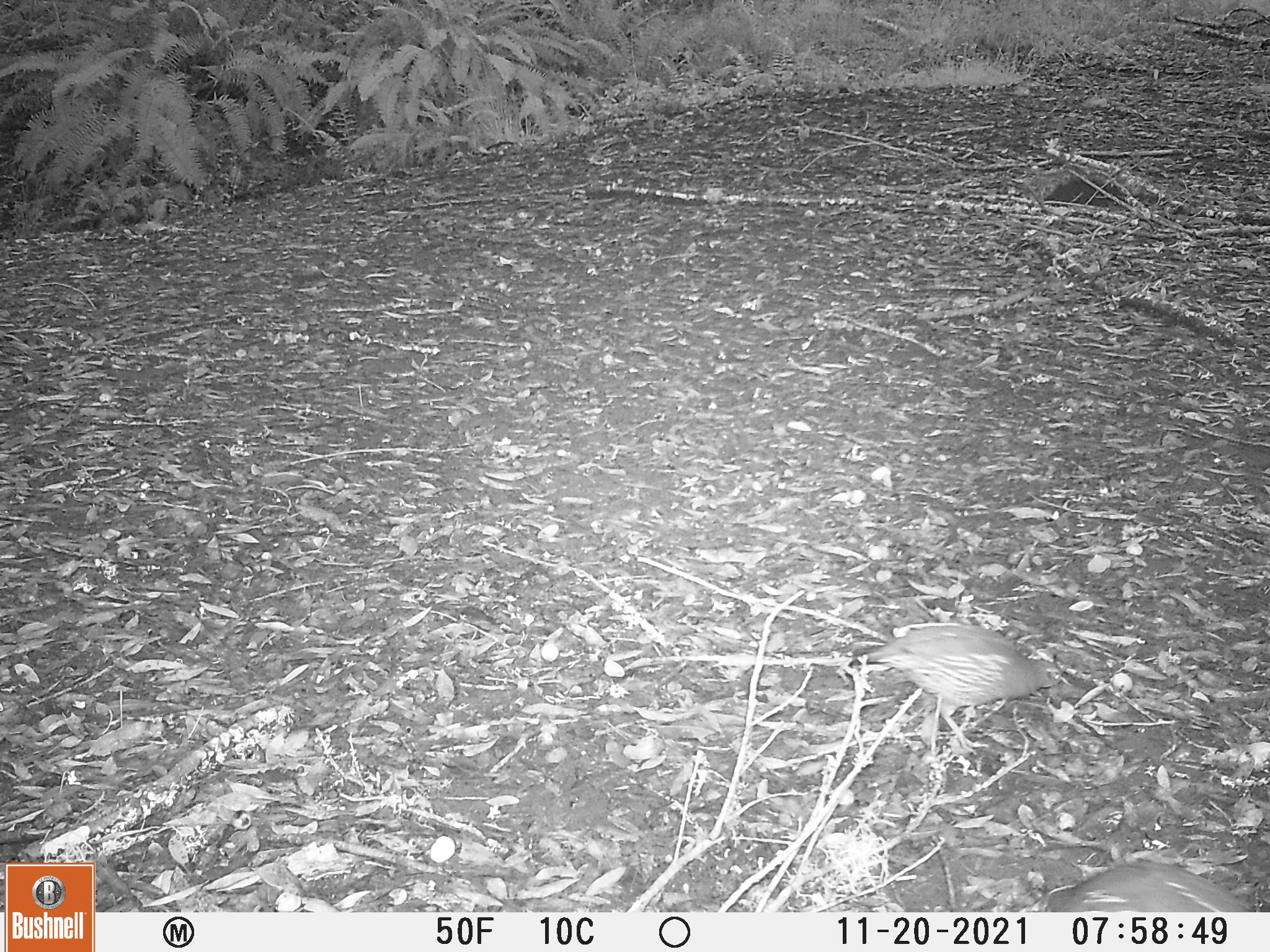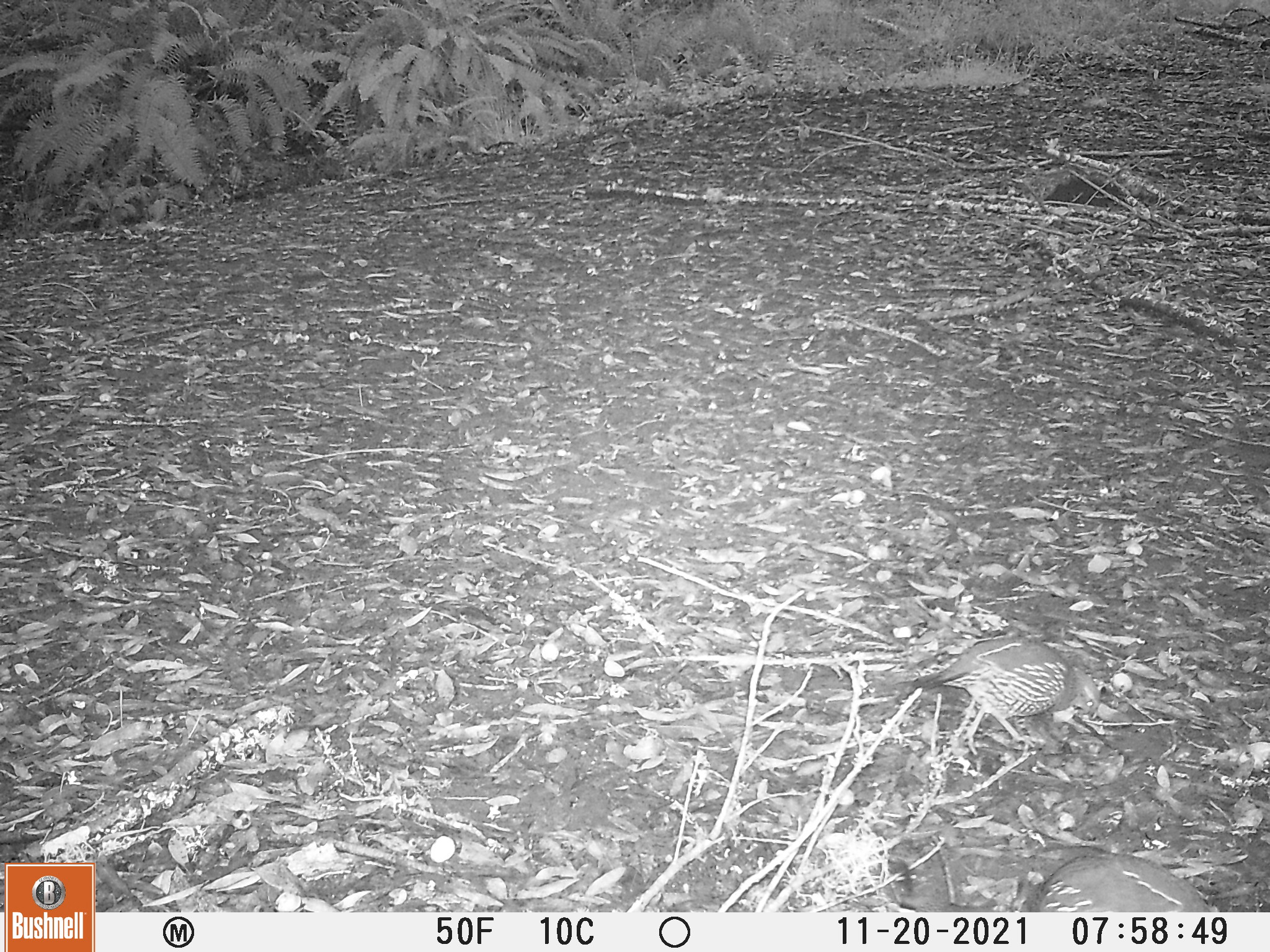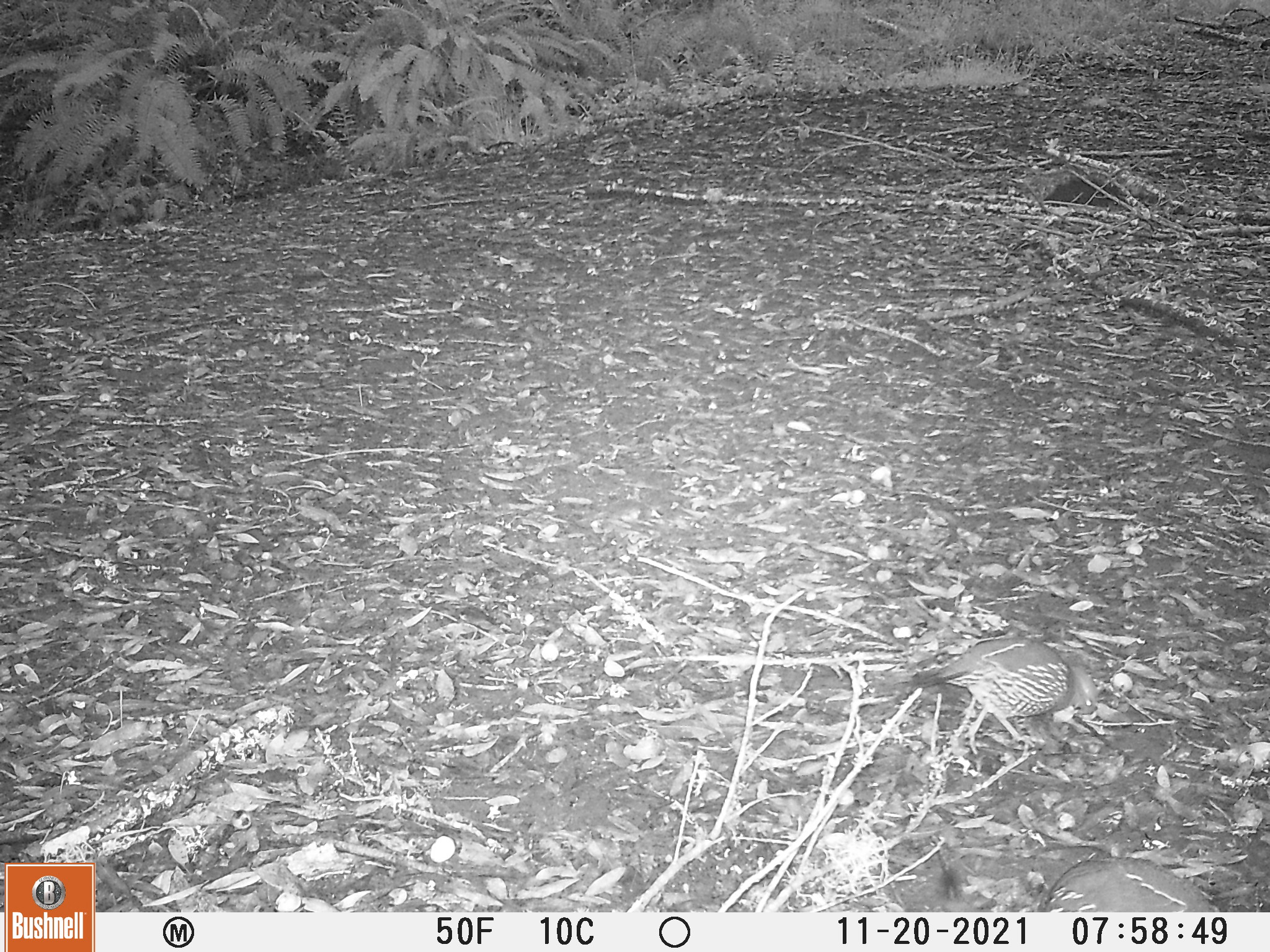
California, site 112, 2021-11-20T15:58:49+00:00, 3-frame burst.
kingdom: Animalia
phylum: Chordata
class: Aves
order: Galliformes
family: Odontophoridae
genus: Callipepla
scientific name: Callipepla californica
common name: california quail